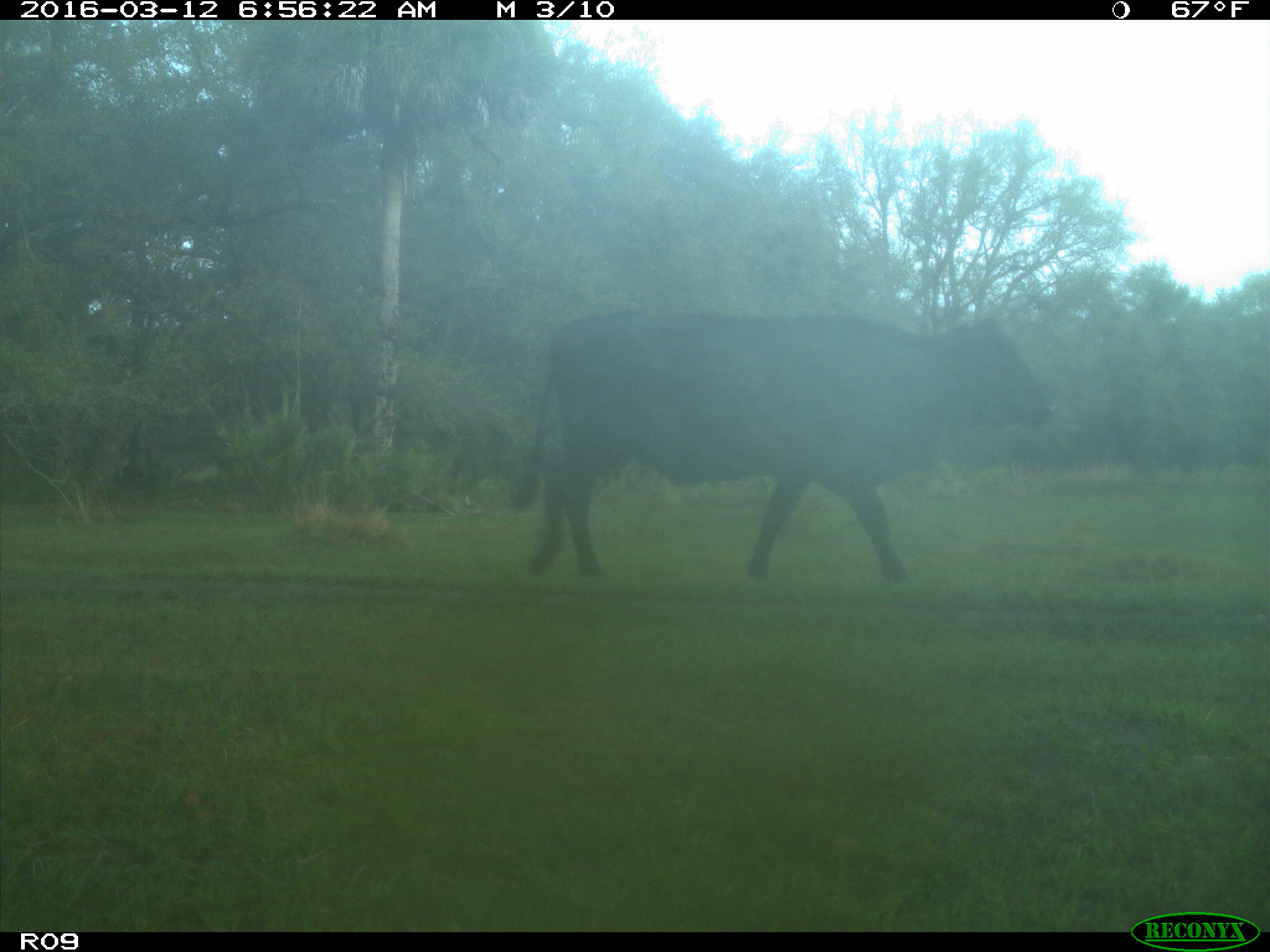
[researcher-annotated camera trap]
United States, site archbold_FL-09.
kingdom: Animalia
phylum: Chordata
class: Mammalia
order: Artiodactyla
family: Bovidae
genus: Bos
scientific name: Bos taurus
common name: domestic cow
Bos taurus (domestic cow).